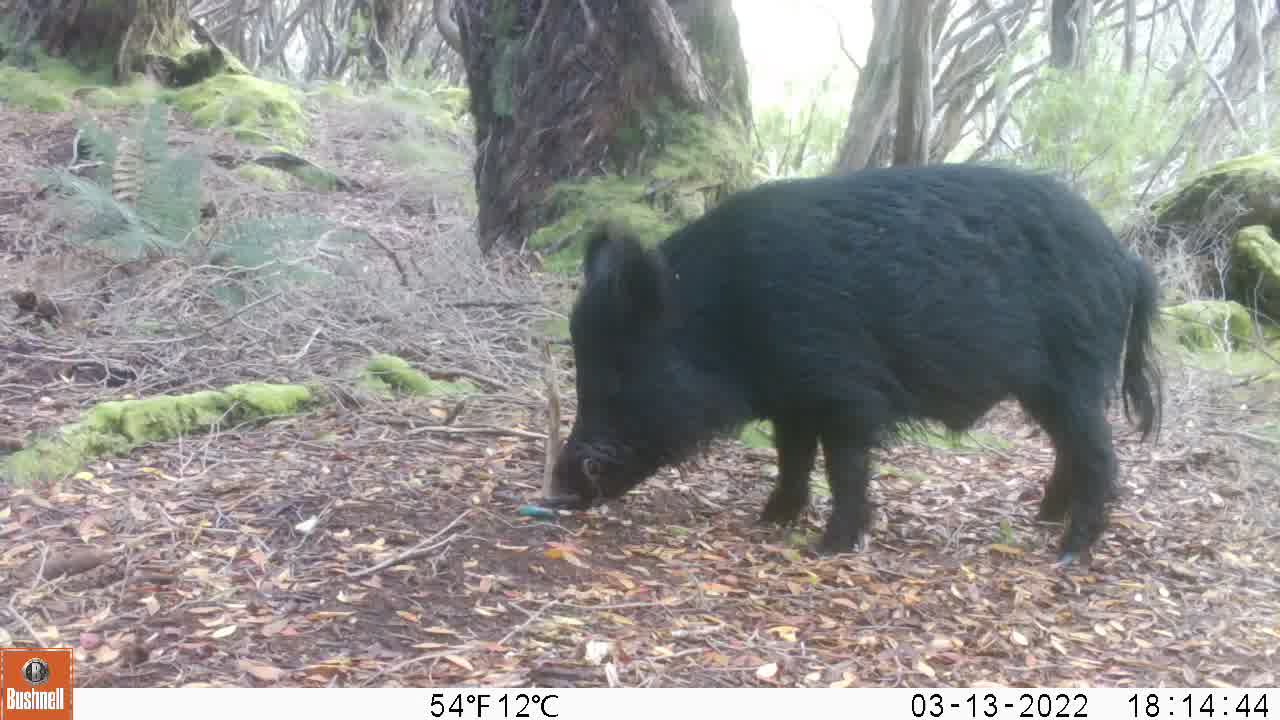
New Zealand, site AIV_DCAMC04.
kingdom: Animalia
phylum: Chordata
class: Mammalia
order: Artiodactyla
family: Suidae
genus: Sus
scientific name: Sus scrofa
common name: pig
Pig (Sus scrofa).